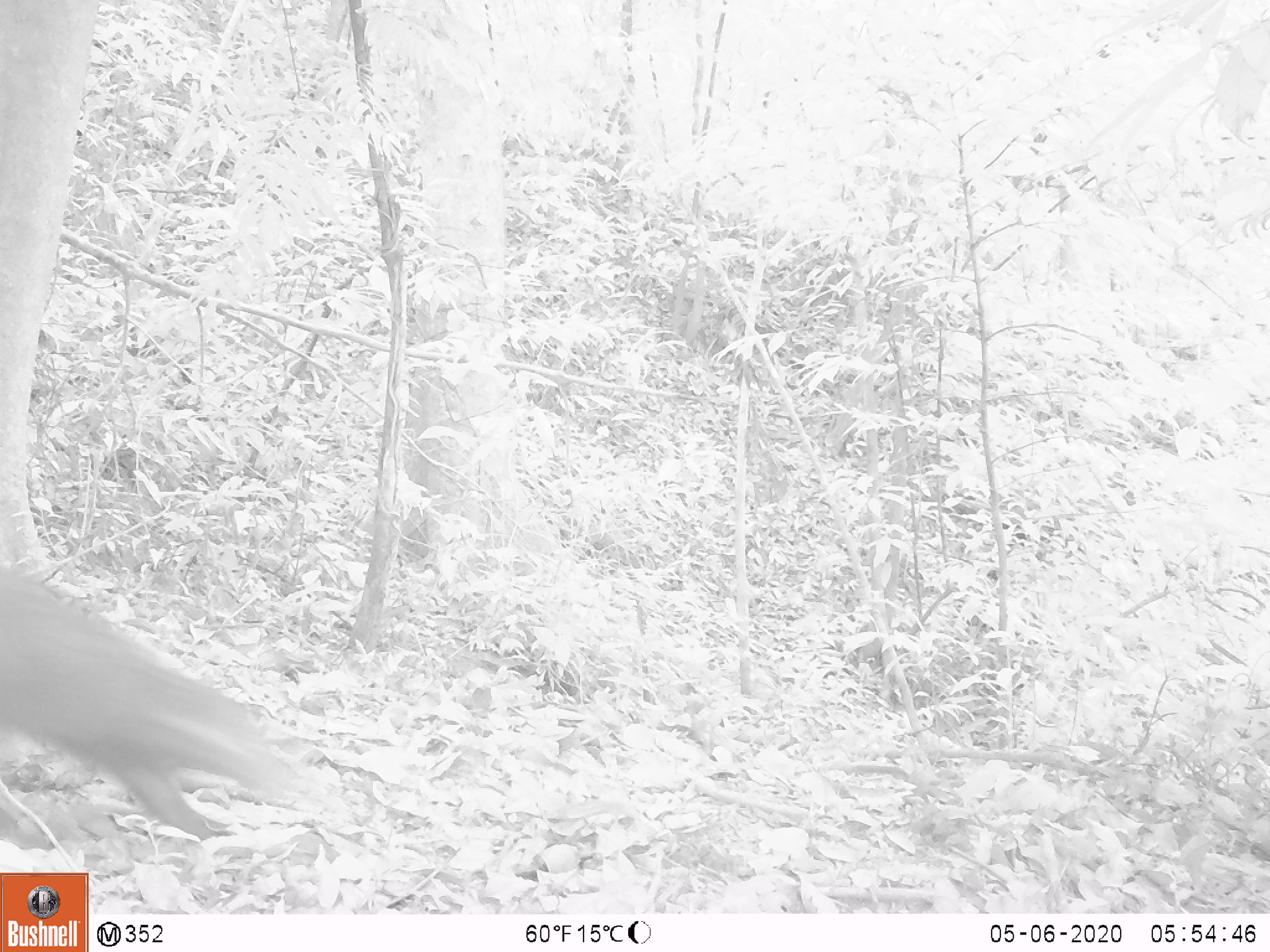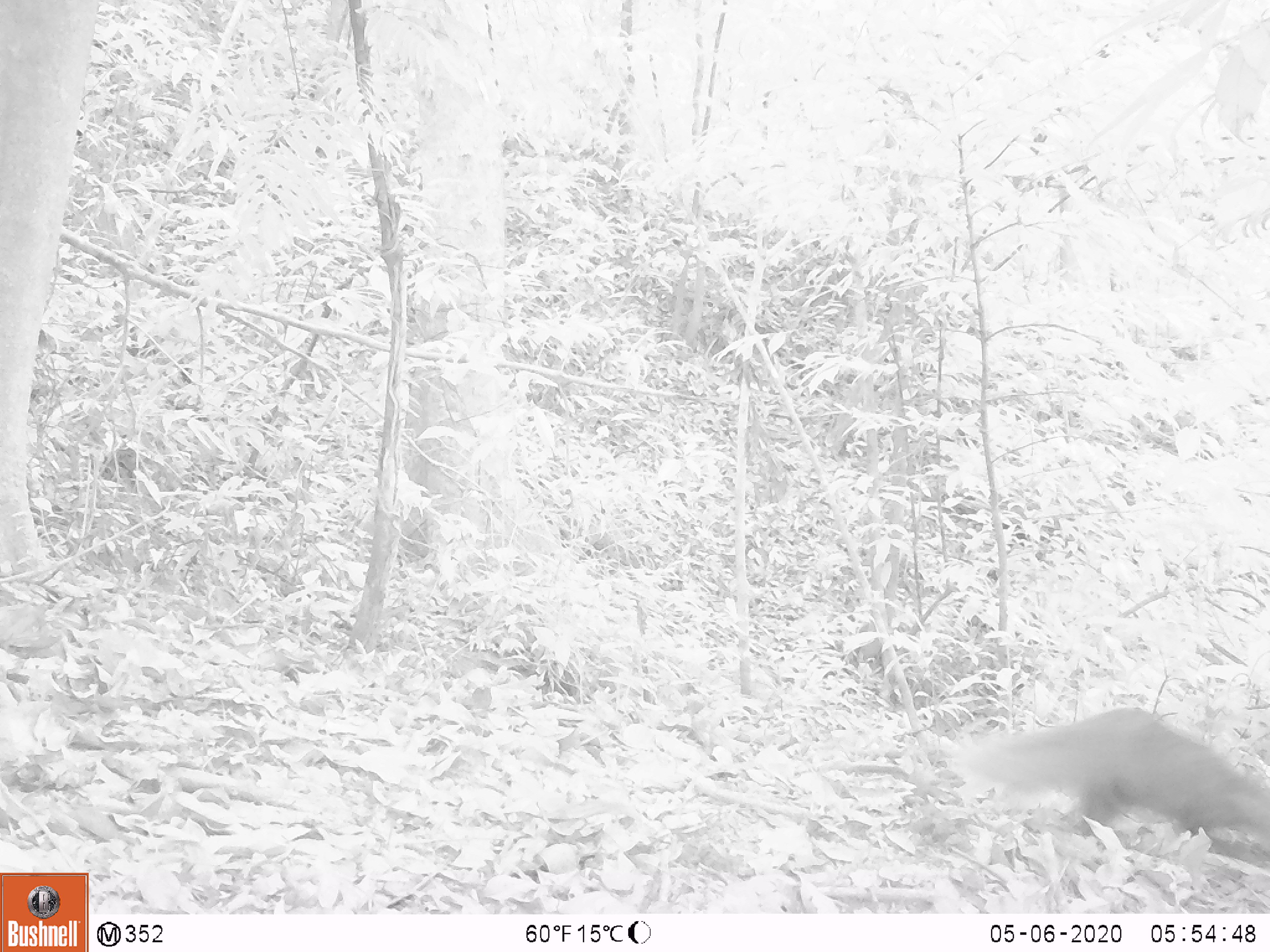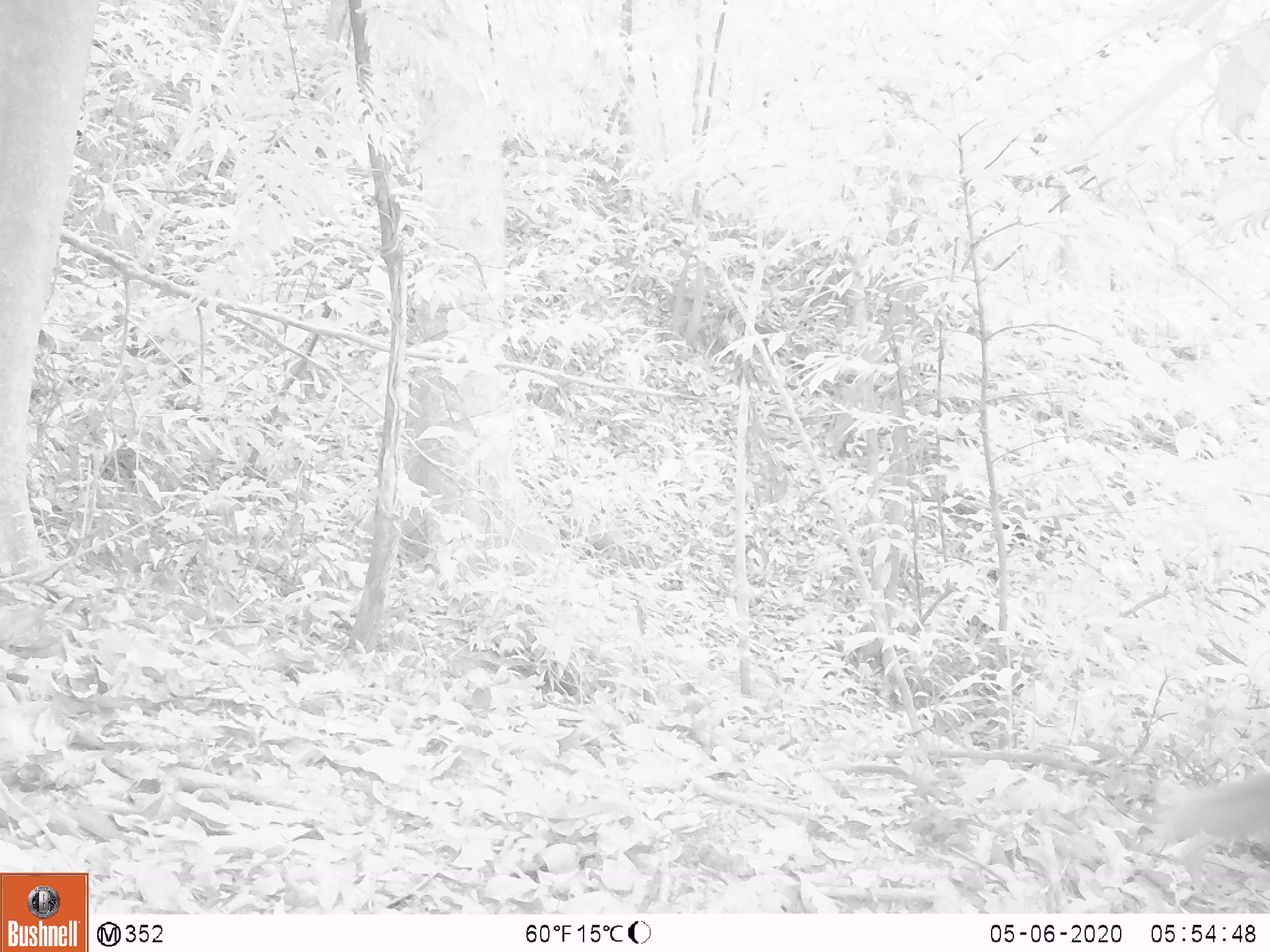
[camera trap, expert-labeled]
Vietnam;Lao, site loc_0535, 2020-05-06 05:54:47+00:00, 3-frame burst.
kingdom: Animalia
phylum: Chordata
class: Mammalia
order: Carnivora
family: Herpestidae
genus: Urva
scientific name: Urva urva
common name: crab-eating mongoose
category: crab eating mongoose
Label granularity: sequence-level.